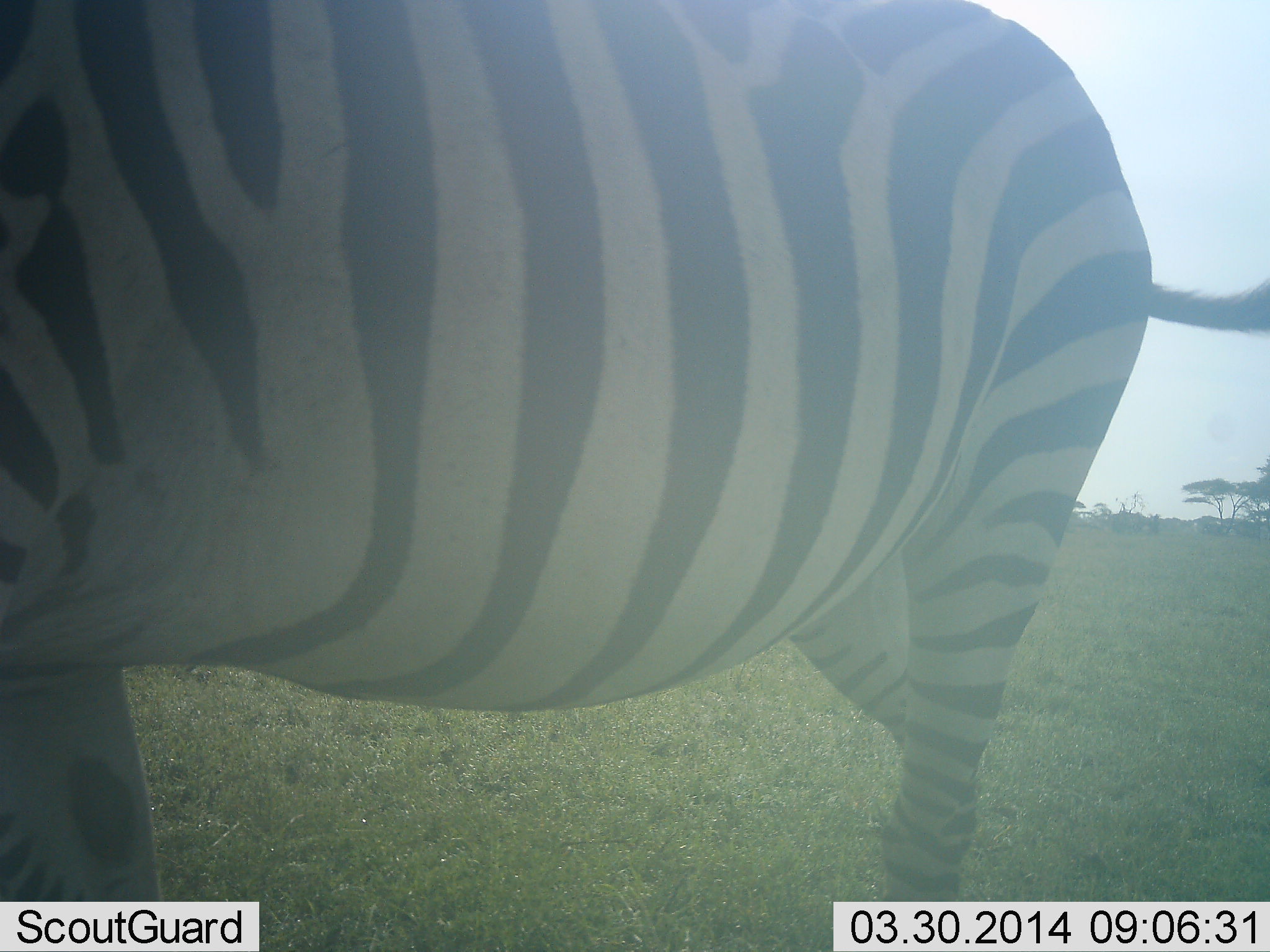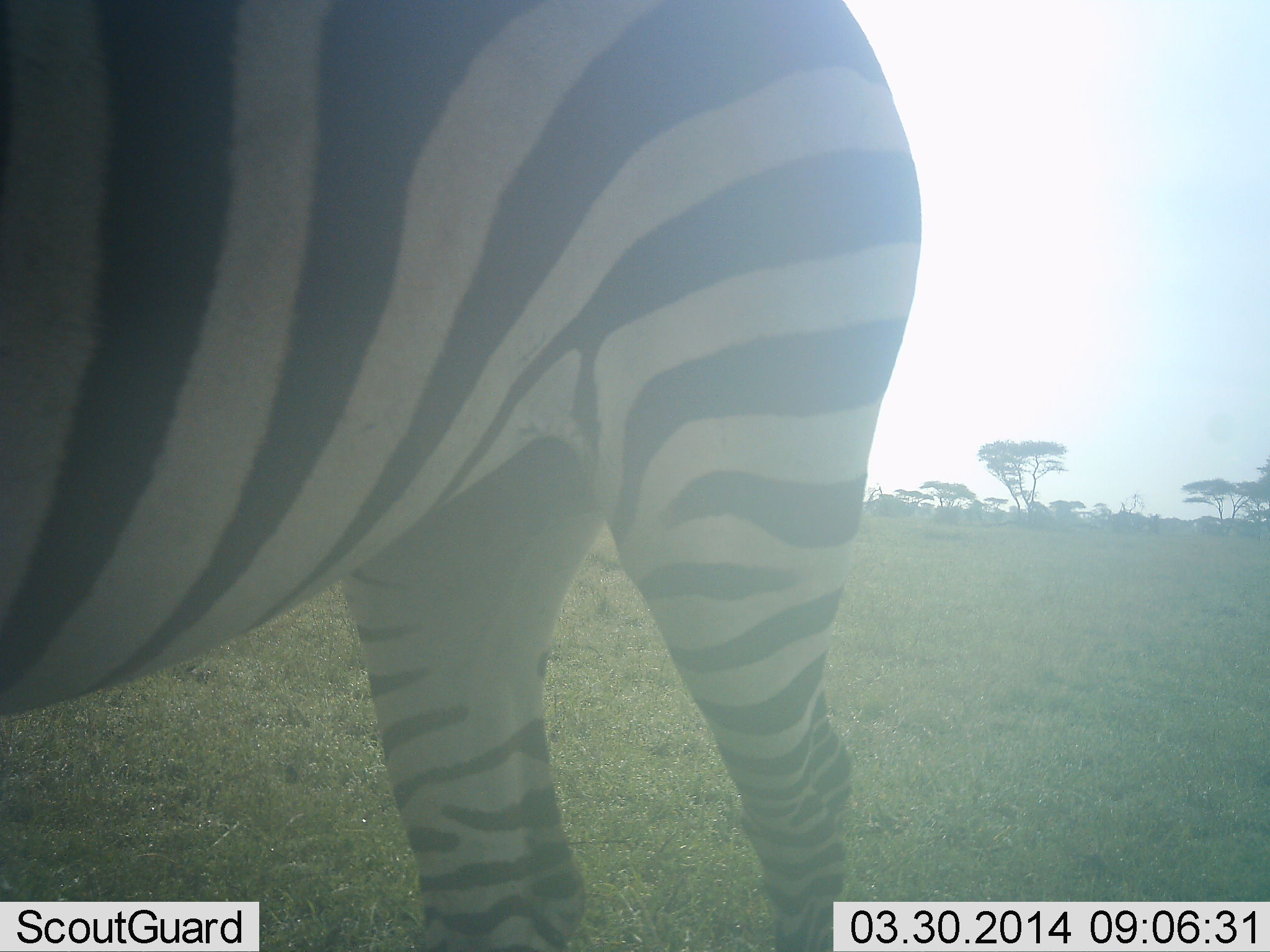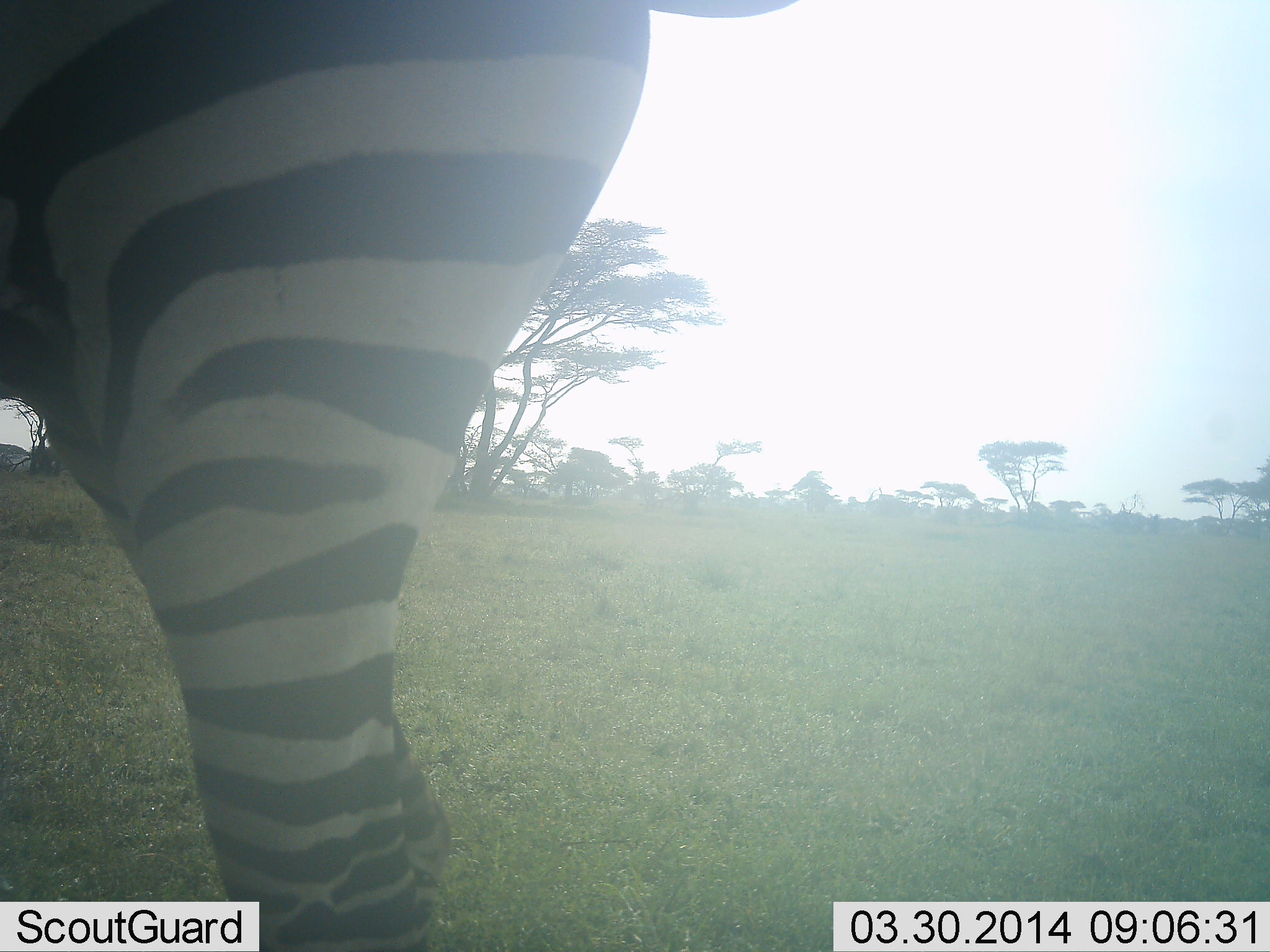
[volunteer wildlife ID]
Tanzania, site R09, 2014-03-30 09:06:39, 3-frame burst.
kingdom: Animalia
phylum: Chordata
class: Mammalia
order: Perissodactyla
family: Equidae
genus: Equus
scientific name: Equus quagga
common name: plains zebra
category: zebra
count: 1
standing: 17%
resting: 0%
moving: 83%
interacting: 0%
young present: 0%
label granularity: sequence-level